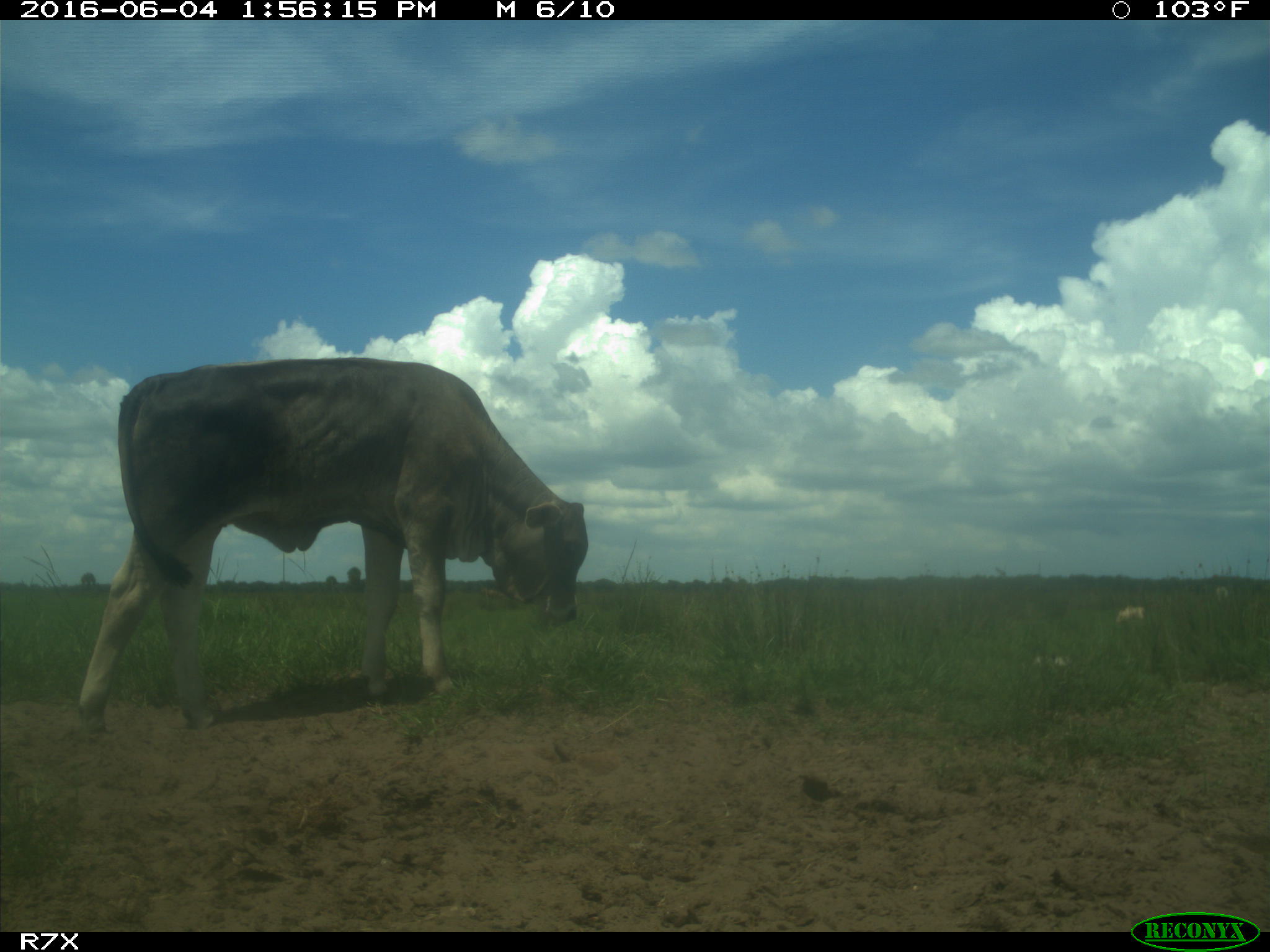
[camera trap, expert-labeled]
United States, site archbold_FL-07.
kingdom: Animalia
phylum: Chordata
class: Mammalia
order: Artiodactyla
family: Bovidae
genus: Bos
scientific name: Bos taurus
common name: domestic cow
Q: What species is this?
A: Bos taurus (domestic cow).